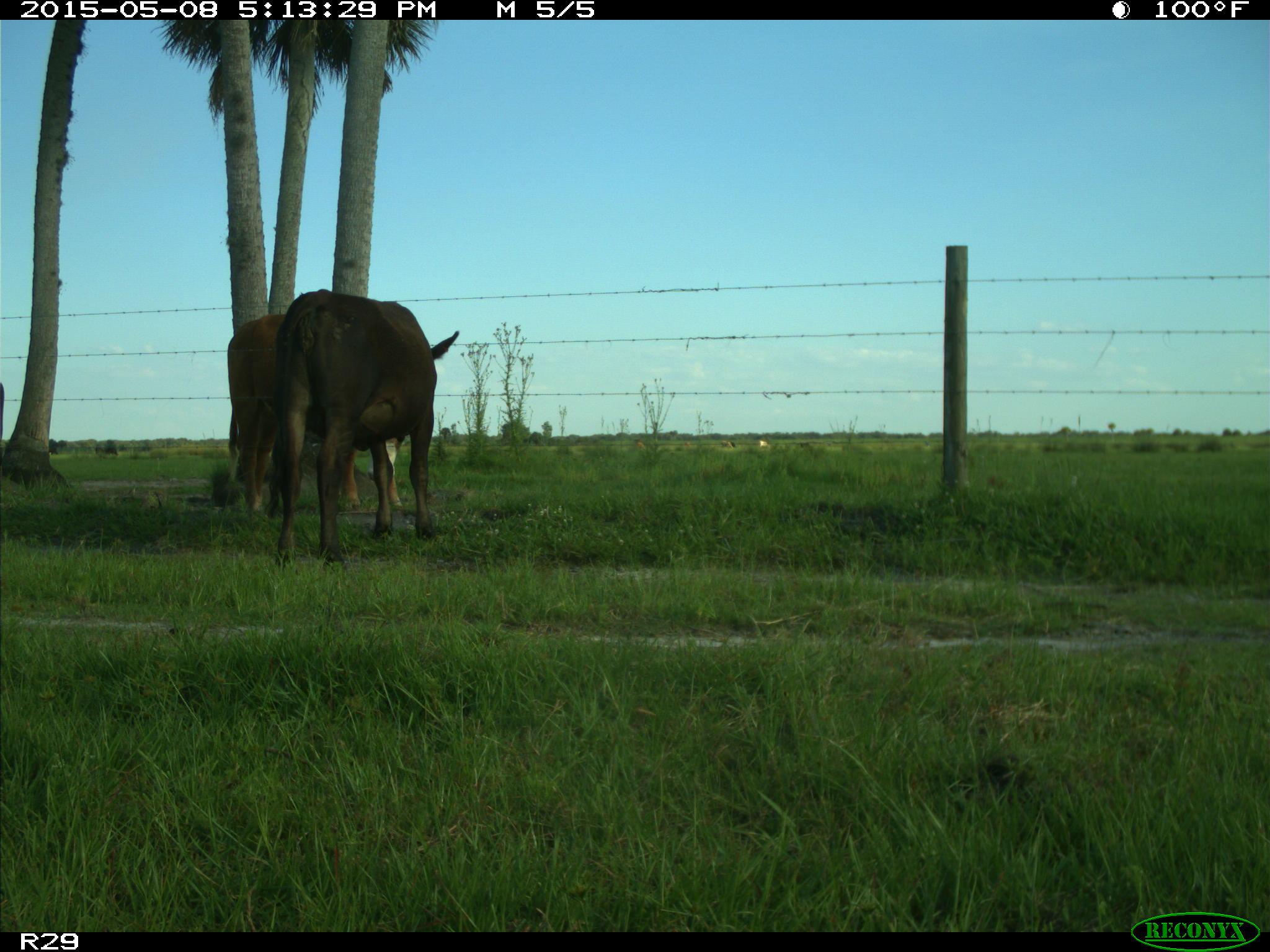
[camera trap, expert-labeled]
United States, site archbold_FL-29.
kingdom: Animalia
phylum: Chordata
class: Mammalia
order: Artiodactyla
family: Bovidae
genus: Bos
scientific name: Bos taurus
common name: domestic cow